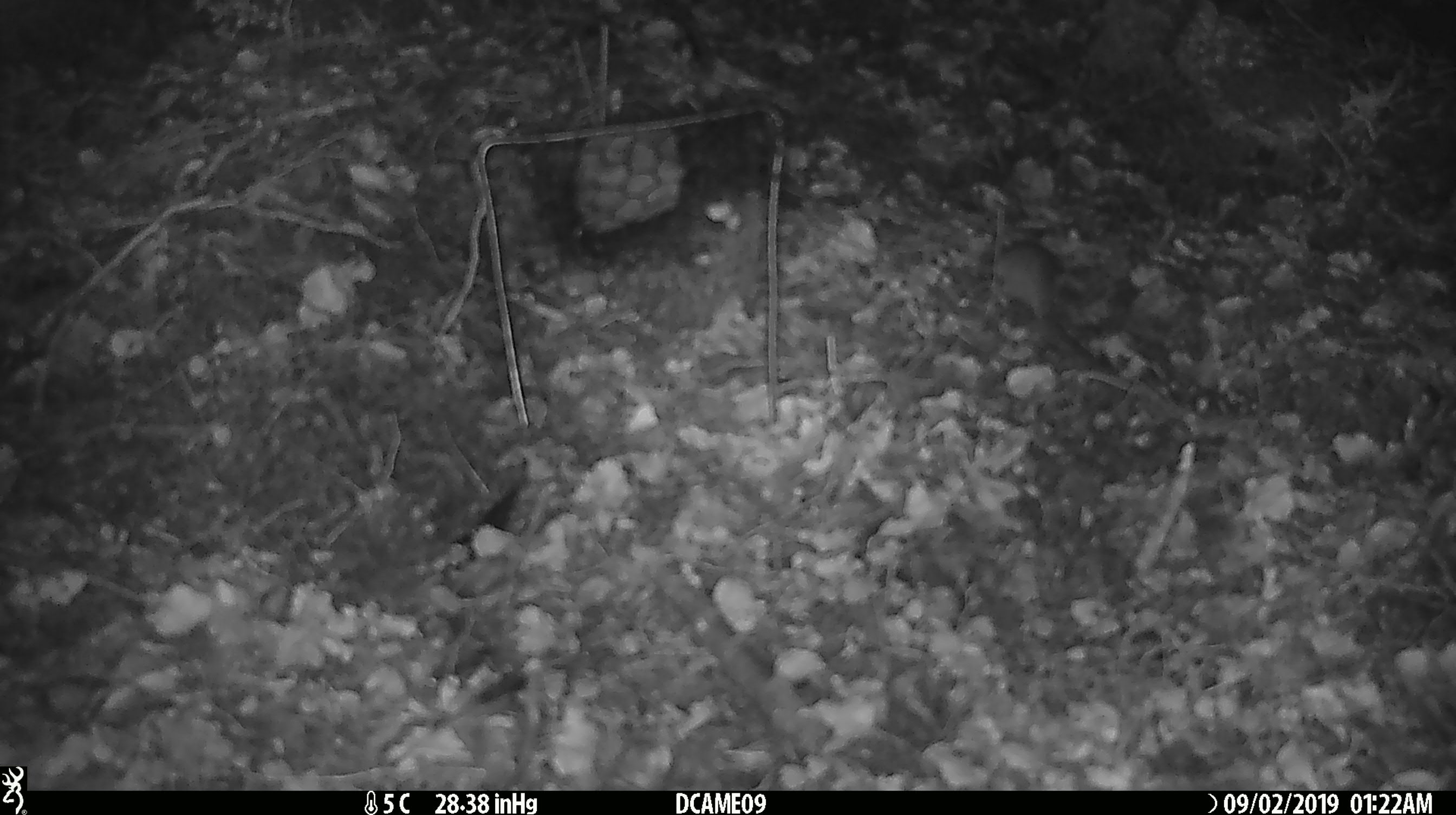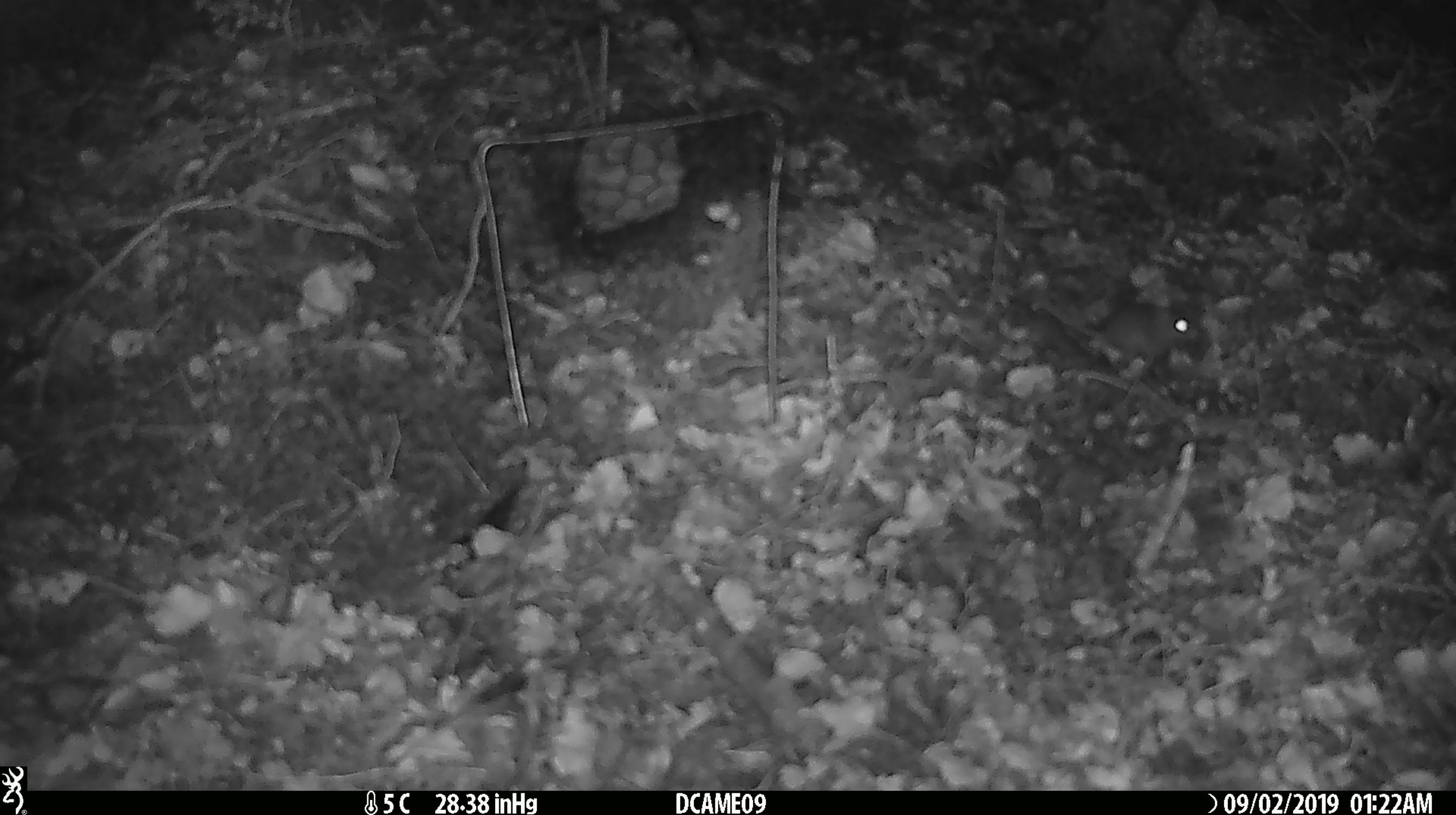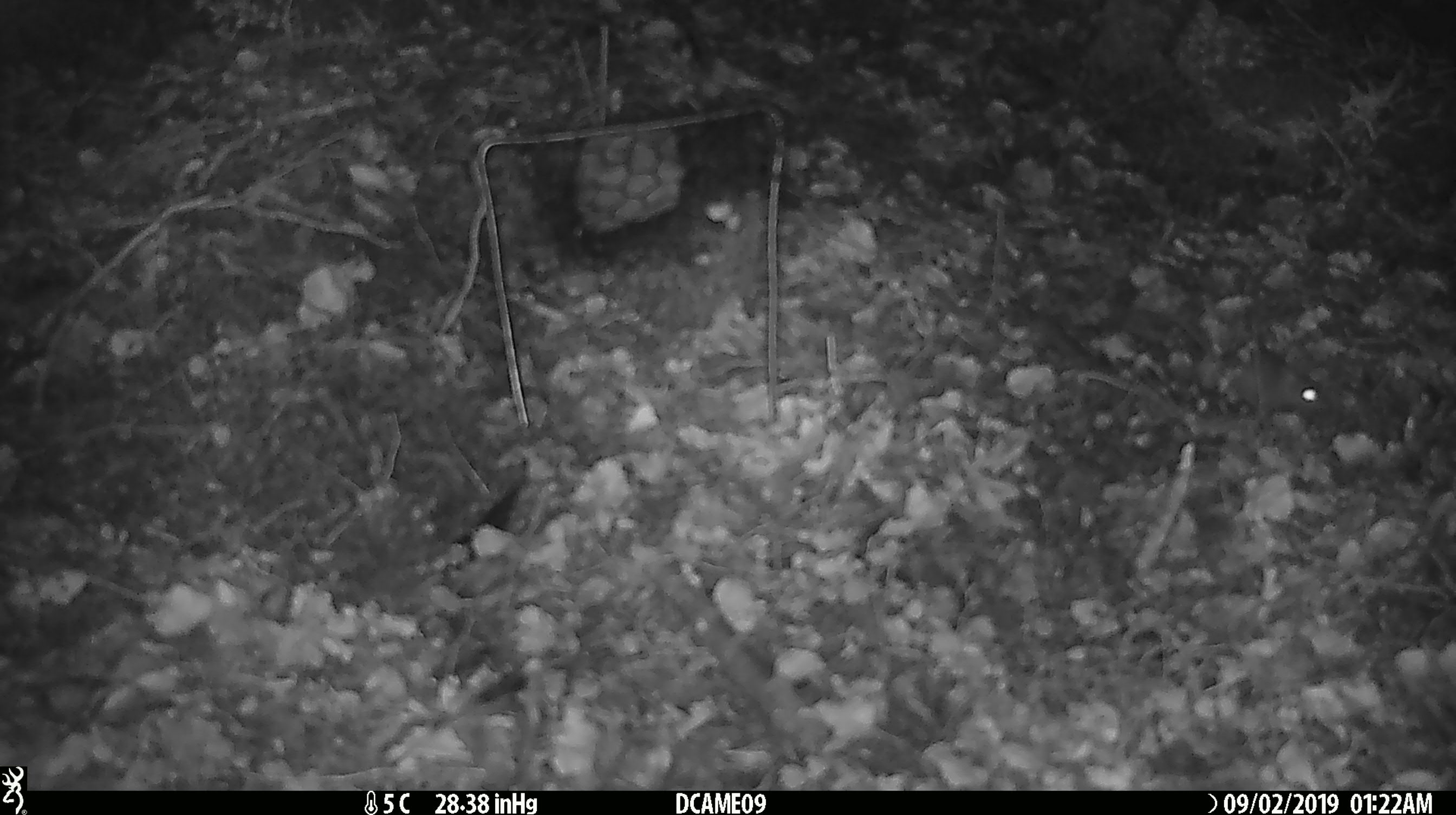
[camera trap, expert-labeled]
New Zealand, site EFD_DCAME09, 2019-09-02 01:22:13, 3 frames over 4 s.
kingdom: Animalia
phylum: Chordata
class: Mammalia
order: Rodentia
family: Muridae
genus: Mus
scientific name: Mus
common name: mouse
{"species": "mouse (Mus)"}